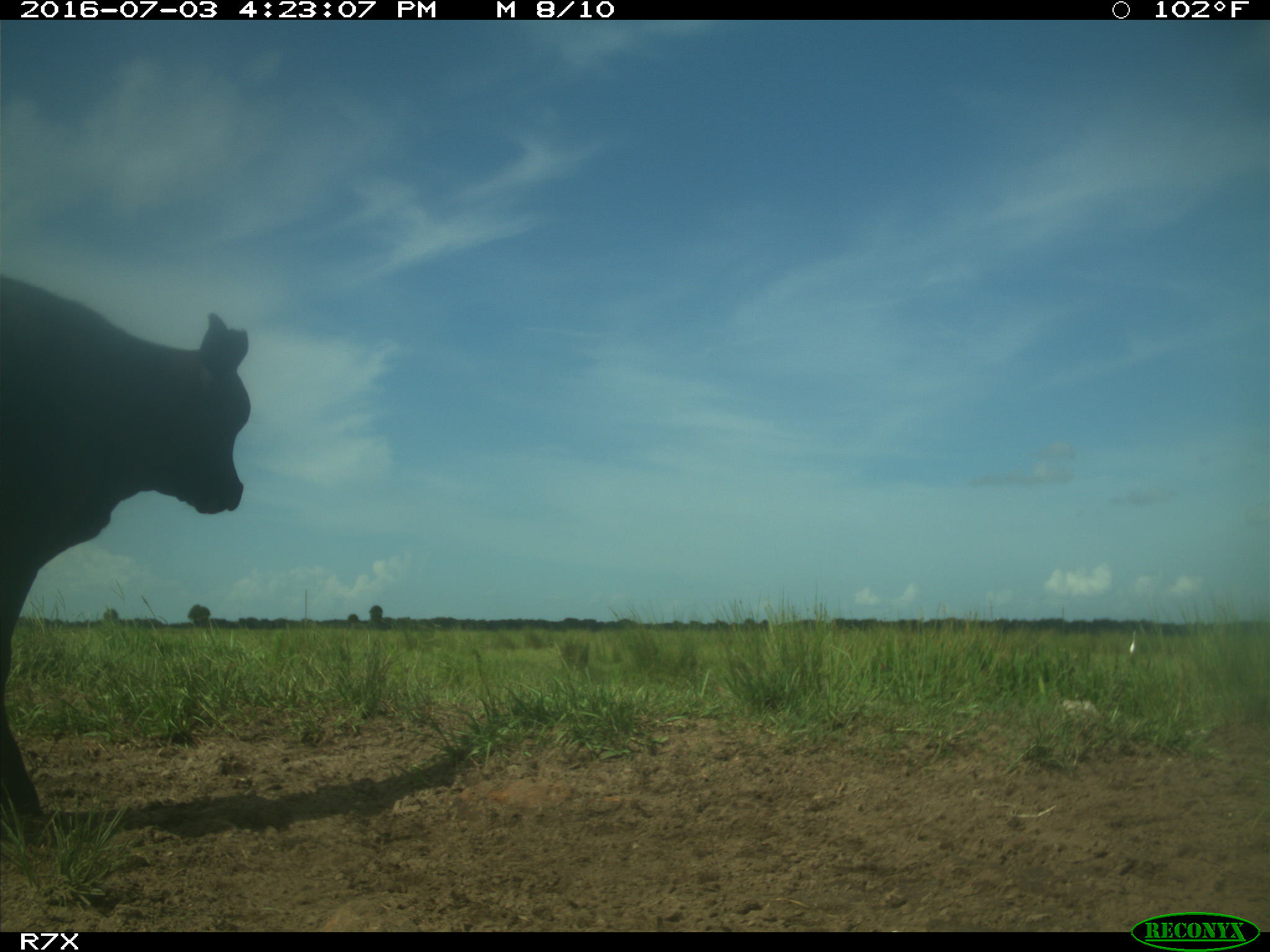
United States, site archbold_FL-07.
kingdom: Animalia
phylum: Chordata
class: Mammalia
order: Artiodactyla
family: Bovidae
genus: Bos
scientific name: Bos taurus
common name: domestic cow